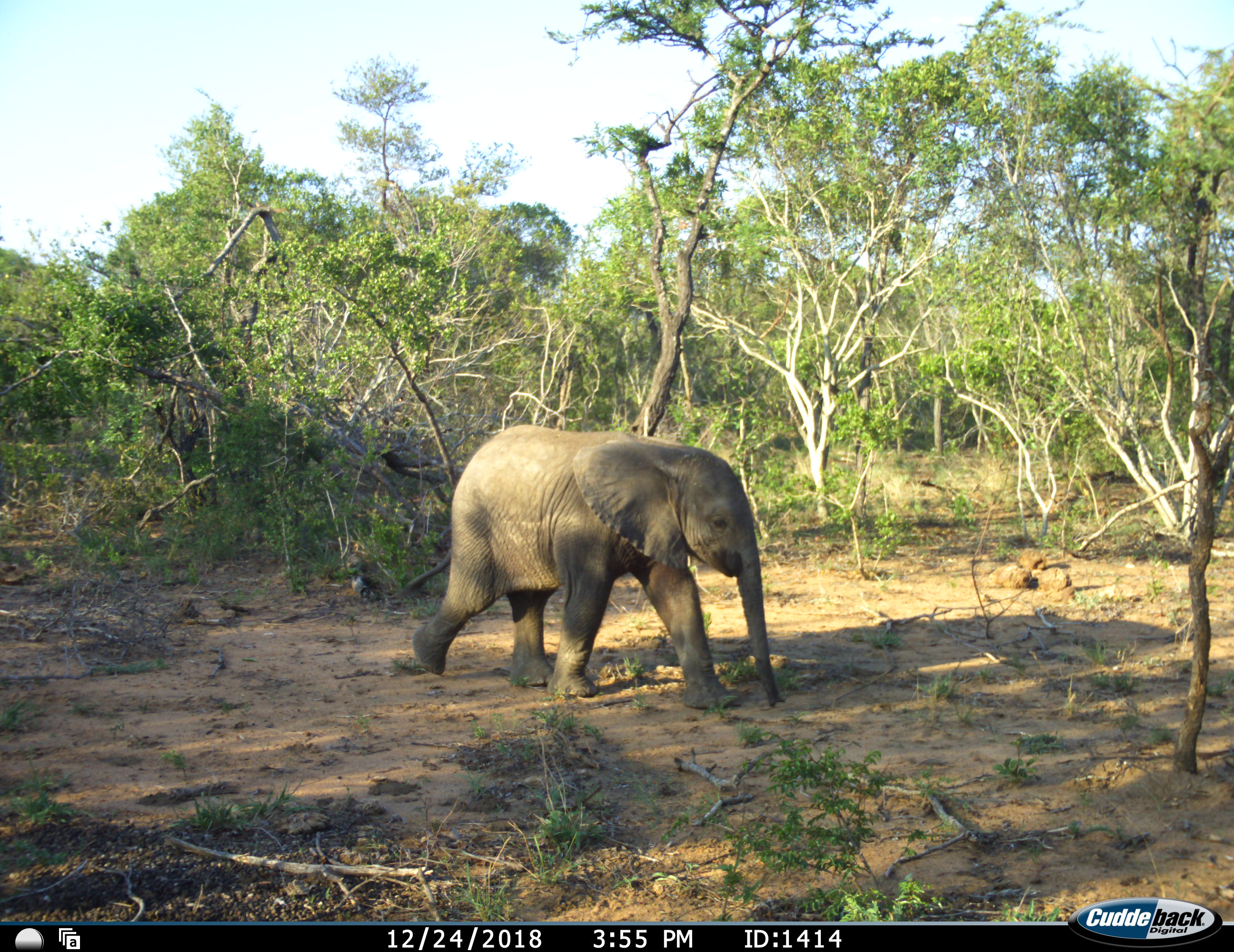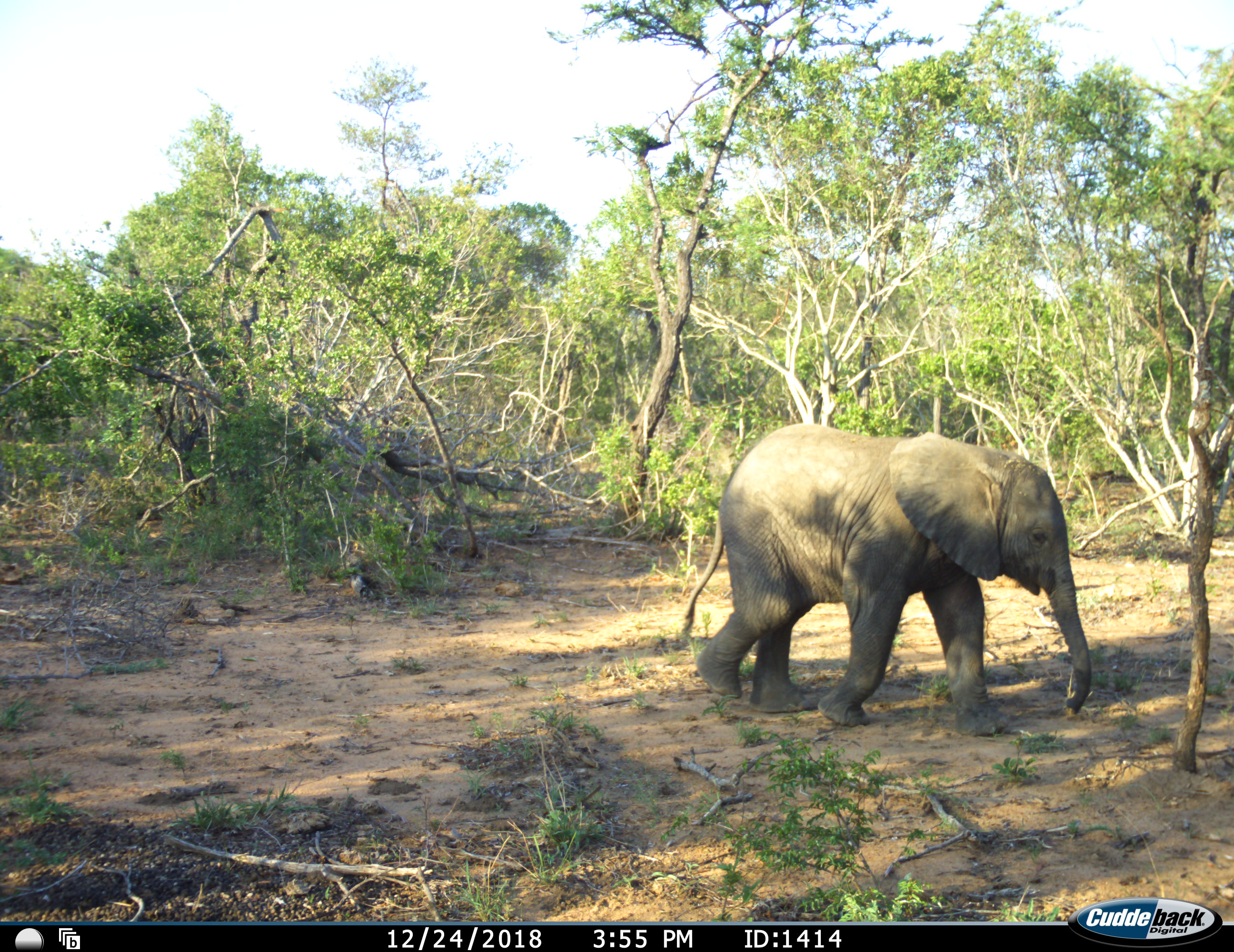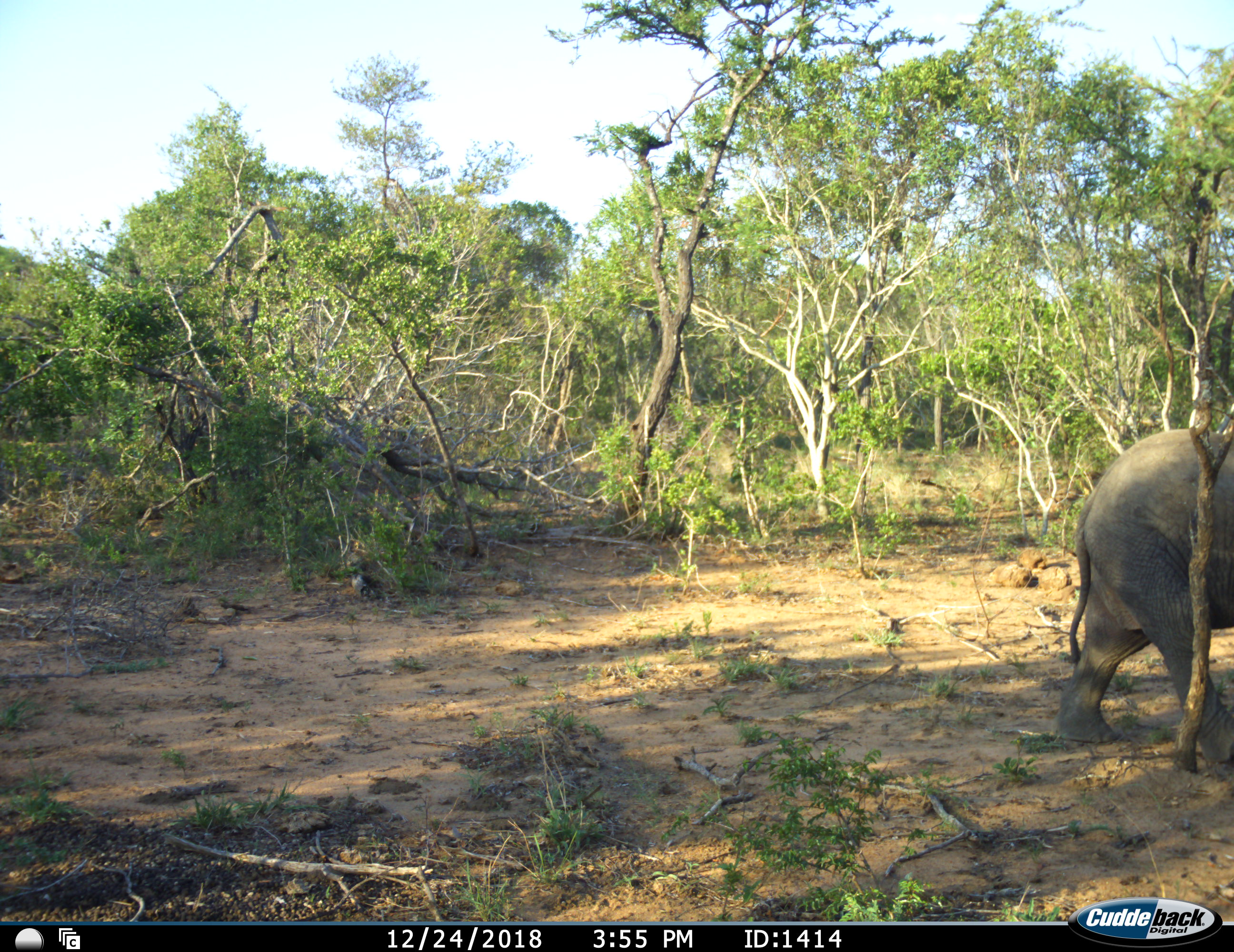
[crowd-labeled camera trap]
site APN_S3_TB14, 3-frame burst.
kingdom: Animalia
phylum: Chordata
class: Mammalia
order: Proboscidea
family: Elephantidae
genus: Loxodonta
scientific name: Loxodonta africana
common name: african bush elephant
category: elephant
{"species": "elephant (african bush elephant) (Loxodonta africana)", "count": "1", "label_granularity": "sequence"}